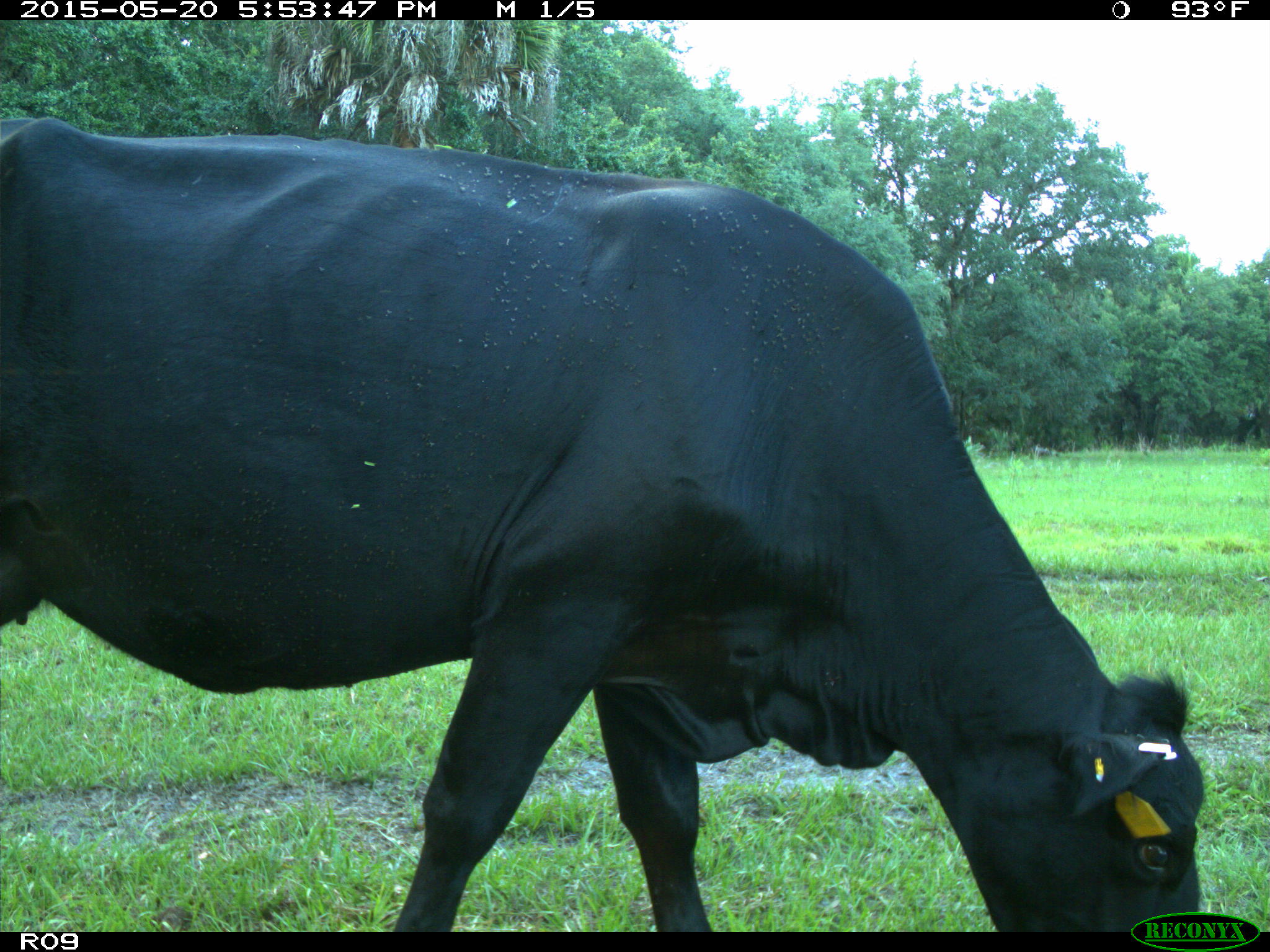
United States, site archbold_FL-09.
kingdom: Animalia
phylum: Chordata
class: Mammalia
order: Artiodactyla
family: Bovidae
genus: Bos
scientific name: Bos taurus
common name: domestic cow